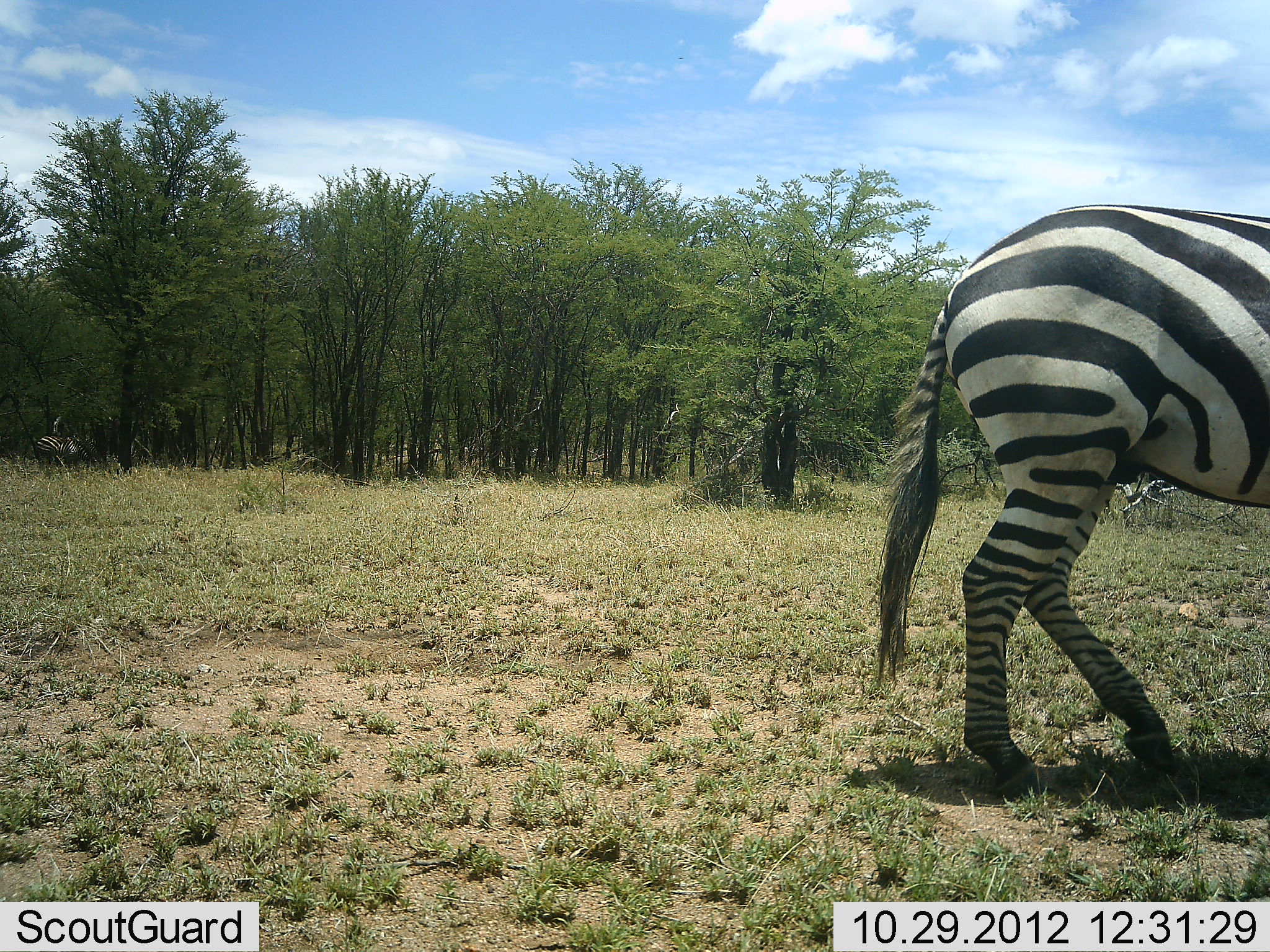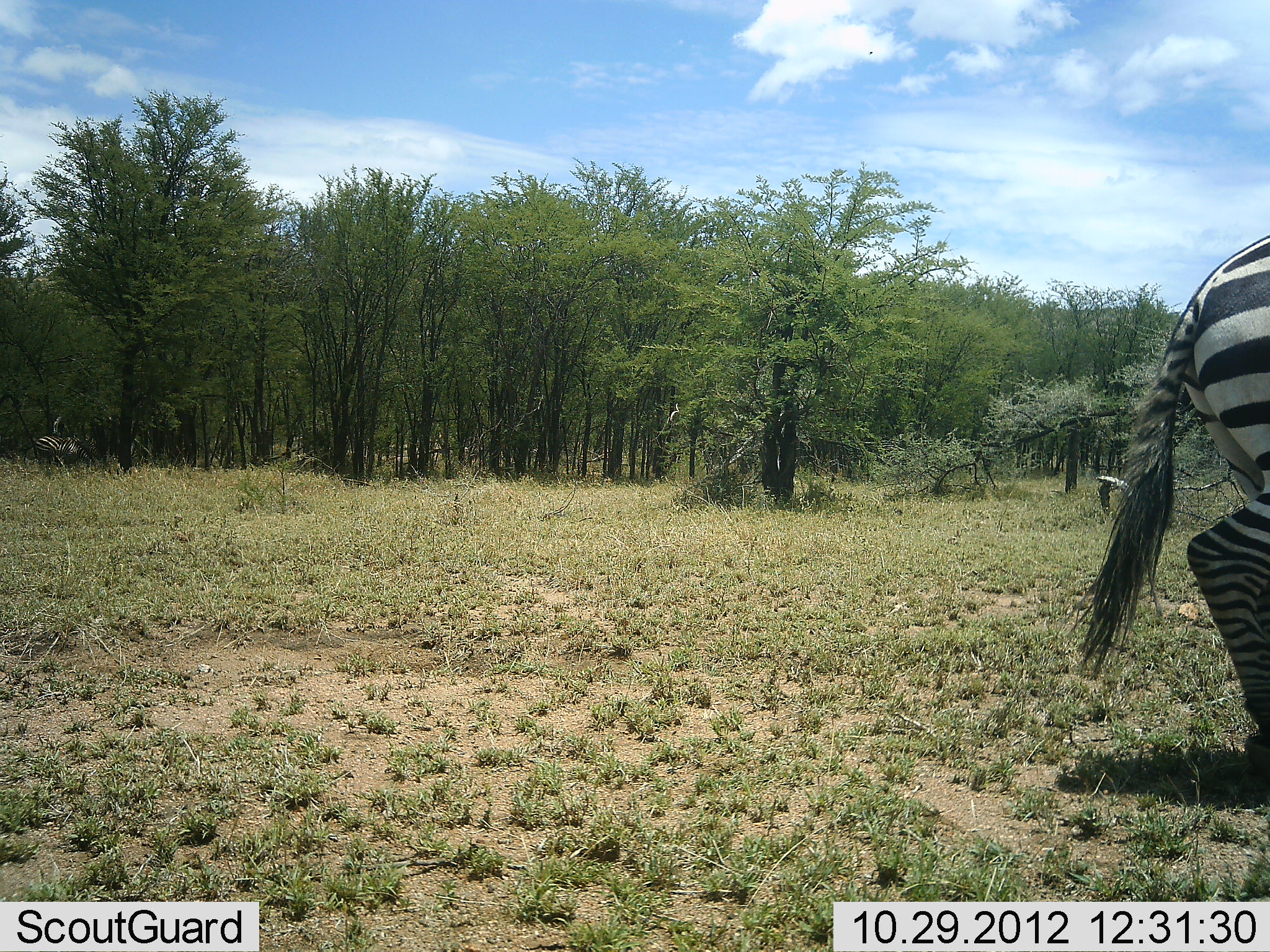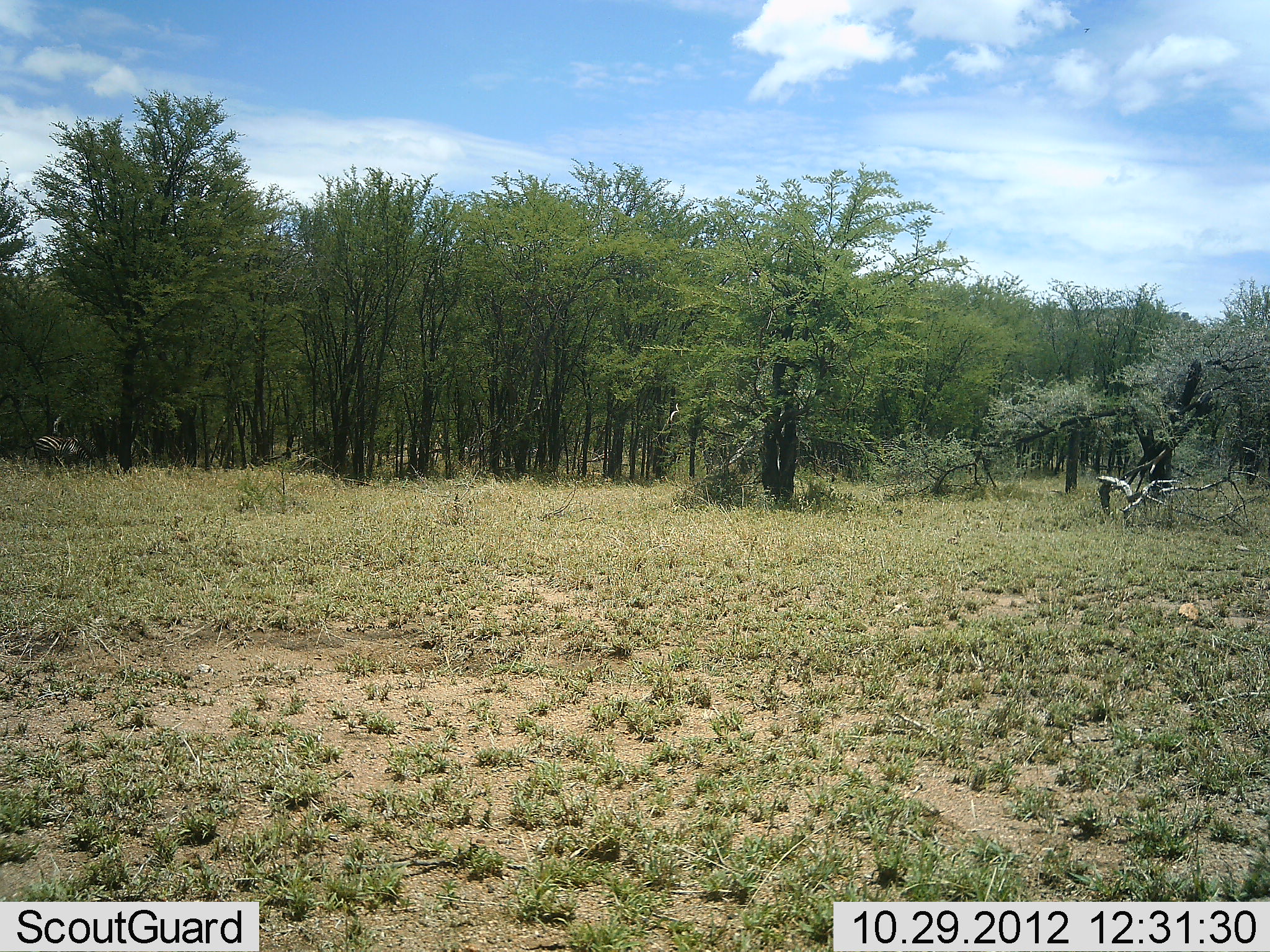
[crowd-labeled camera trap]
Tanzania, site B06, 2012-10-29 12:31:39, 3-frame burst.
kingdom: Animalia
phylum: Chordata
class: Mammalia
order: Perissodactyla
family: Equidae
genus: Equus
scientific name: Equus quagga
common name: plains zebra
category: zebra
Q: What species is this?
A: Zebra (plains zebra) (Equus quagga).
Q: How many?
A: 1.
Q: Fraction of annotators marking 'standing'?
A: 20%.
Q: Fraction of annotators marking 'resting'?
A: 0%.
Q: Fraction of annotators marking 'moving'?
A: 100%.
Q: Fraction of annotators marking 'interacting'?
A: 0%.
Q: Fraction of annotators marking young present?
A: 0%.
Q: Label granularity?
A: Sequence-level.